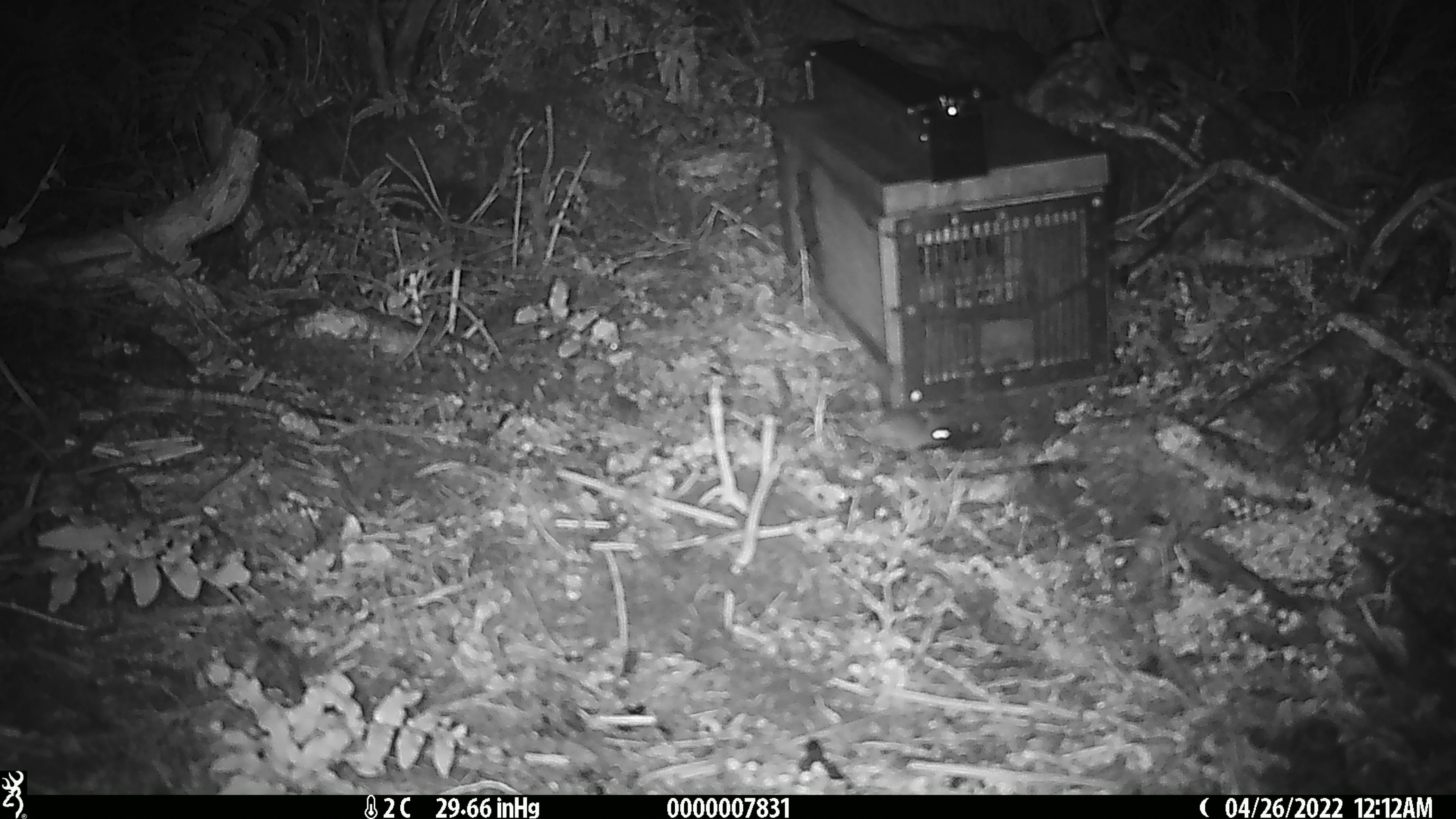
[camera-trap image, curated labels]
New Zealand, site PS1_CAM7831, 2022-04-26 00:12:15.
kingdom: Animalia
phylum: Chordata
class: Mammalia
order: Rodentia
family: Muridae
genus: Mus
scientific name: Mus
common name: mouse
Mouse (Mus).